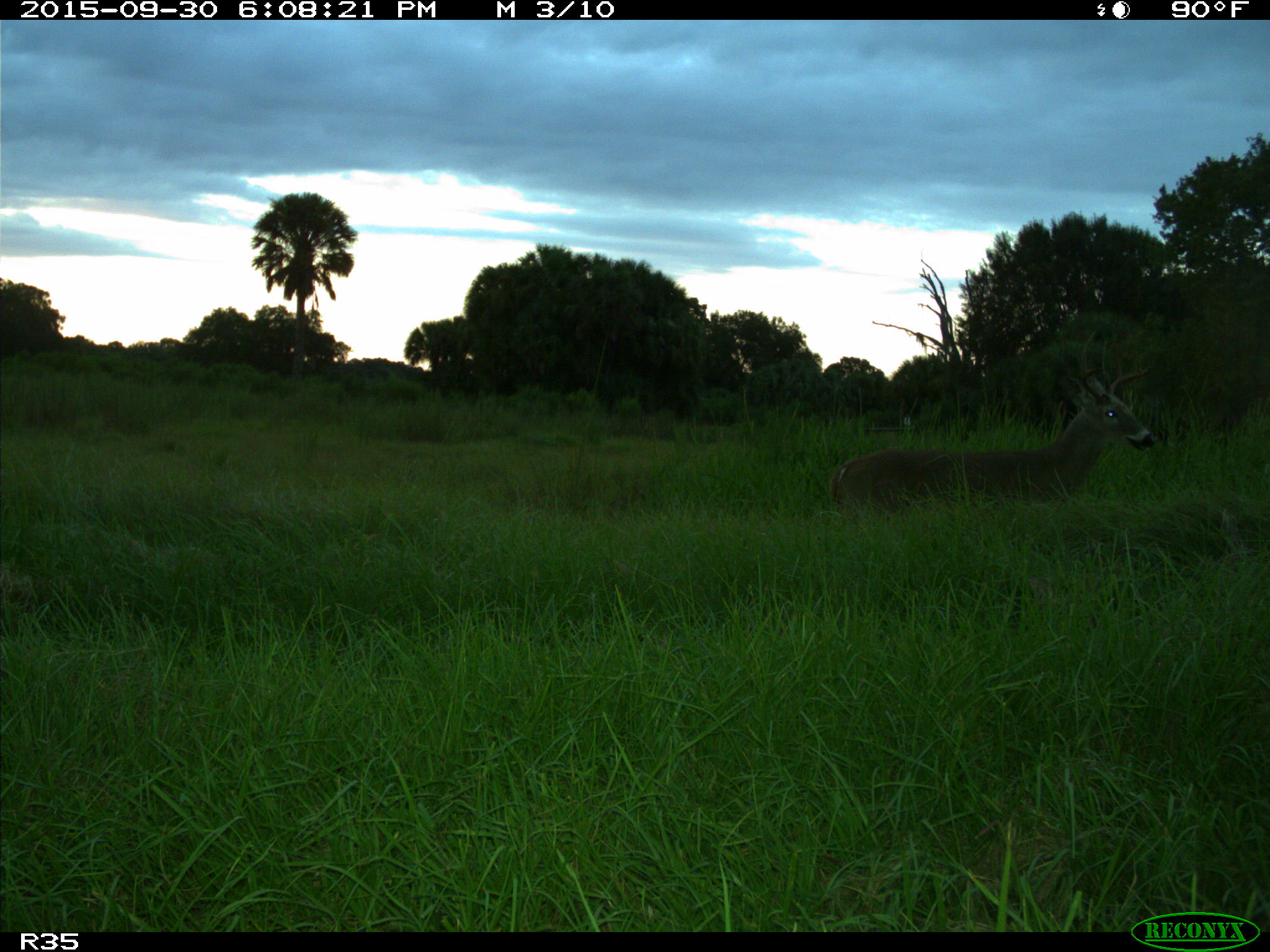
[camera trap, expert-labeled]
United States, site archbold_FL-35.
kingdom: Animalia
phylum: Chordata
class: Mammalia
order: Artiodactyla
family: Cervidae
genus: Odocoileus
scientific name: Odocoileus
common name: deer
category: unidentified deer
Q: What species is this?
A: Unidentified deer (deer) (Odocoileus).